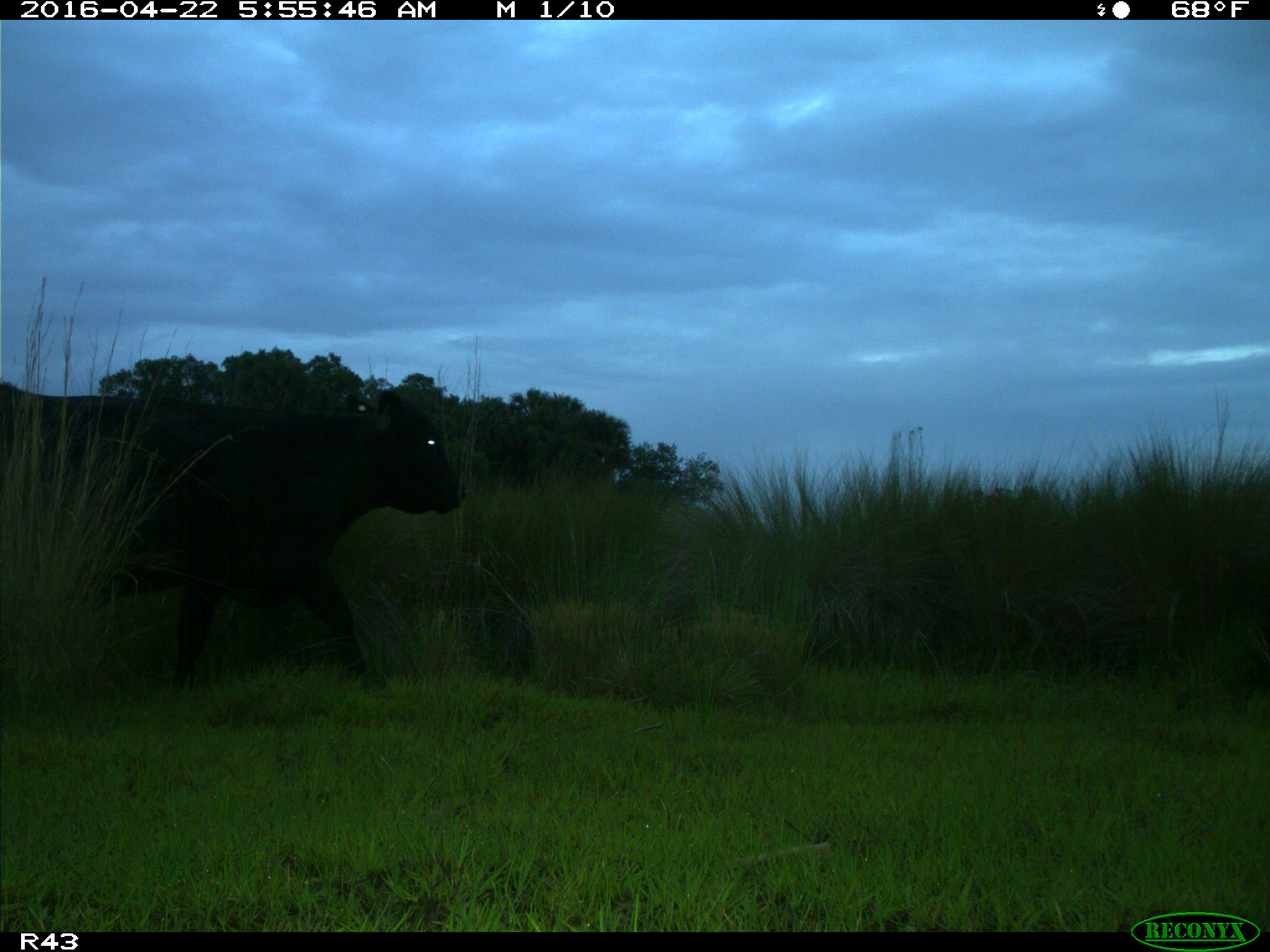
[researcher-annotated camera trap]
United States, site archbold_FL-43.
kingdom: Animalia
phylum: Chordata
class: Mammalia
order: Artiodactyla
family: Bovidae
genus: Bos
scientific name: Bos taurus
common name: domestic cow